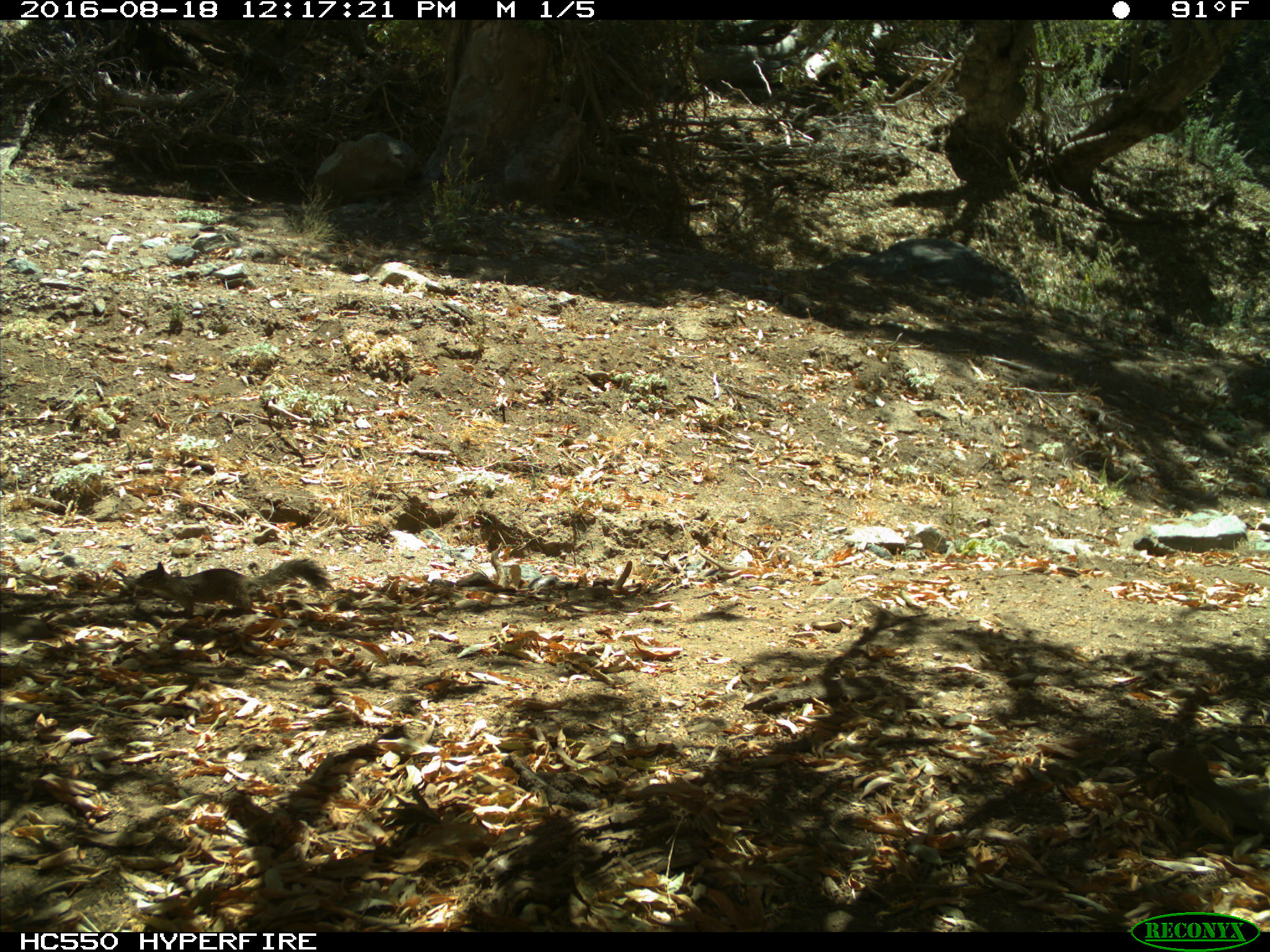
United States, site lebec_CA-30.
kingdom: Animalia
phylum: Chordata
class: Mammalia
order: Rodentia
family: Sciuridae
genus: Otospermophilus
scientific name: Otospermophilus beecheyi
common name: california ground squirrel